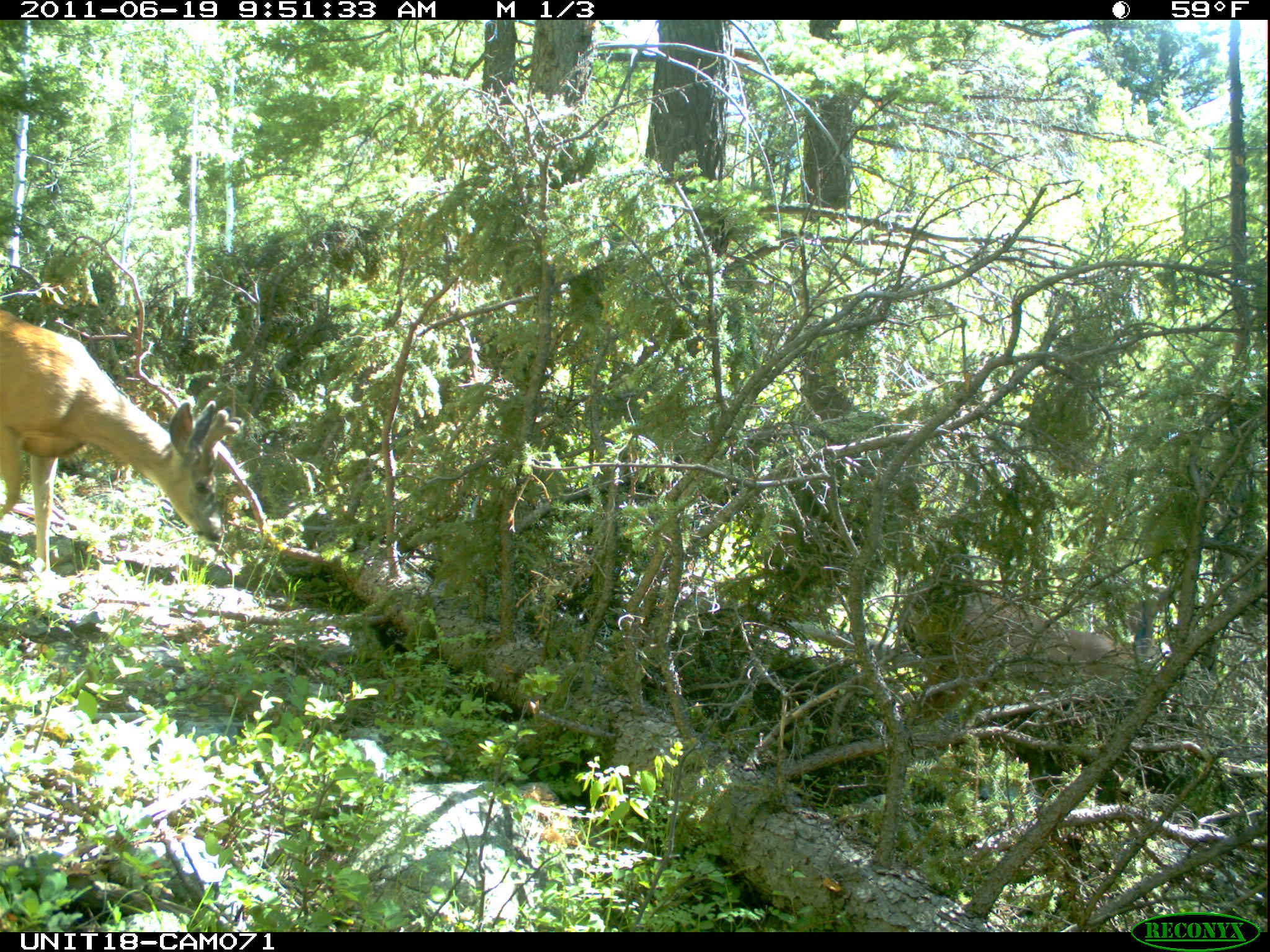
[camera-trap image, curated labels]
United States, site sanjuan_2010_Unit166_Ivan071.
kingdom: Animalia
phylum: Chordata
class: Mammalia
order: Artiodactyla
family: Cervidae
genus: Odocoileus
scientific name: Odocoileus hemionus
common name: mule deer